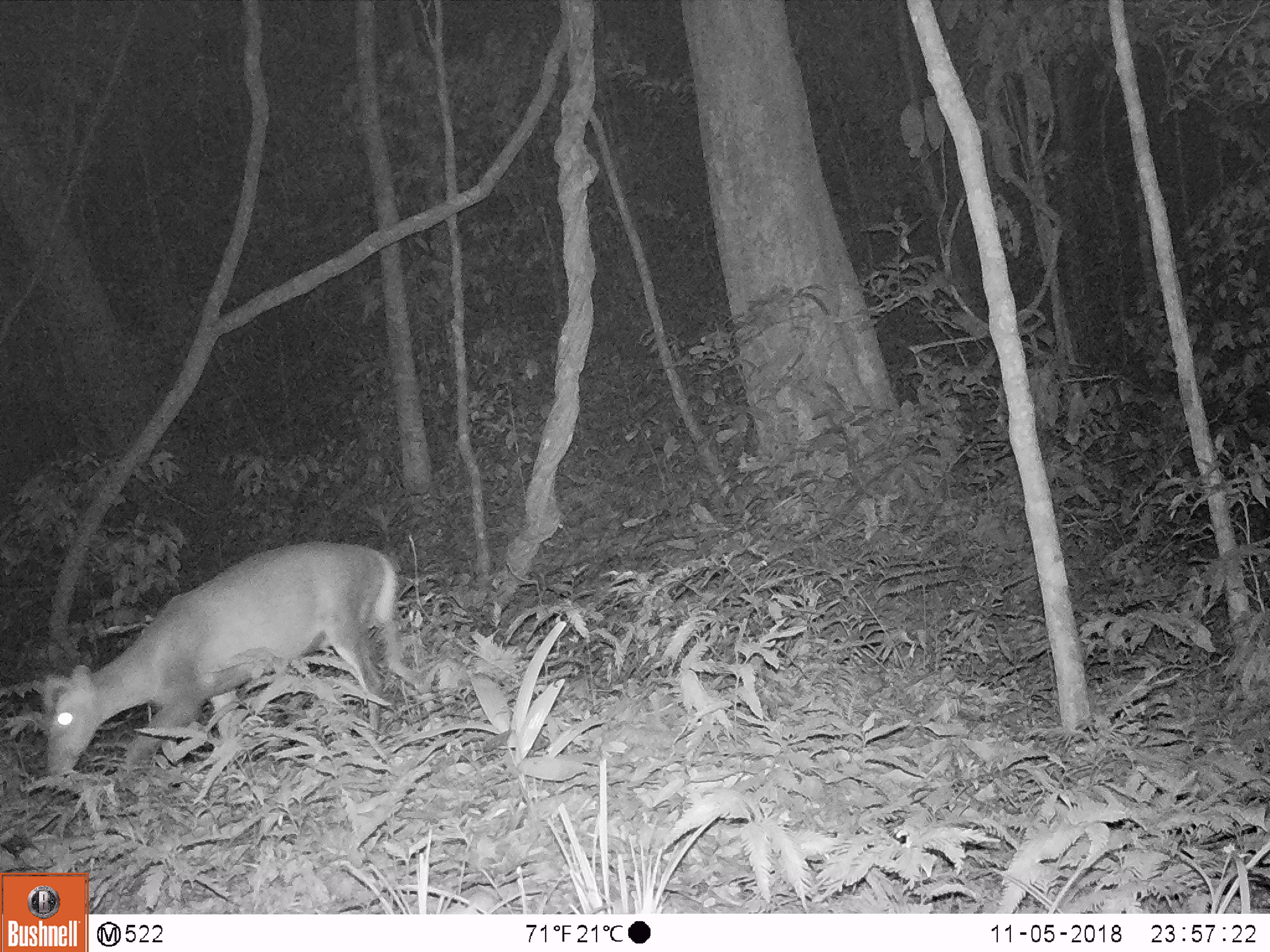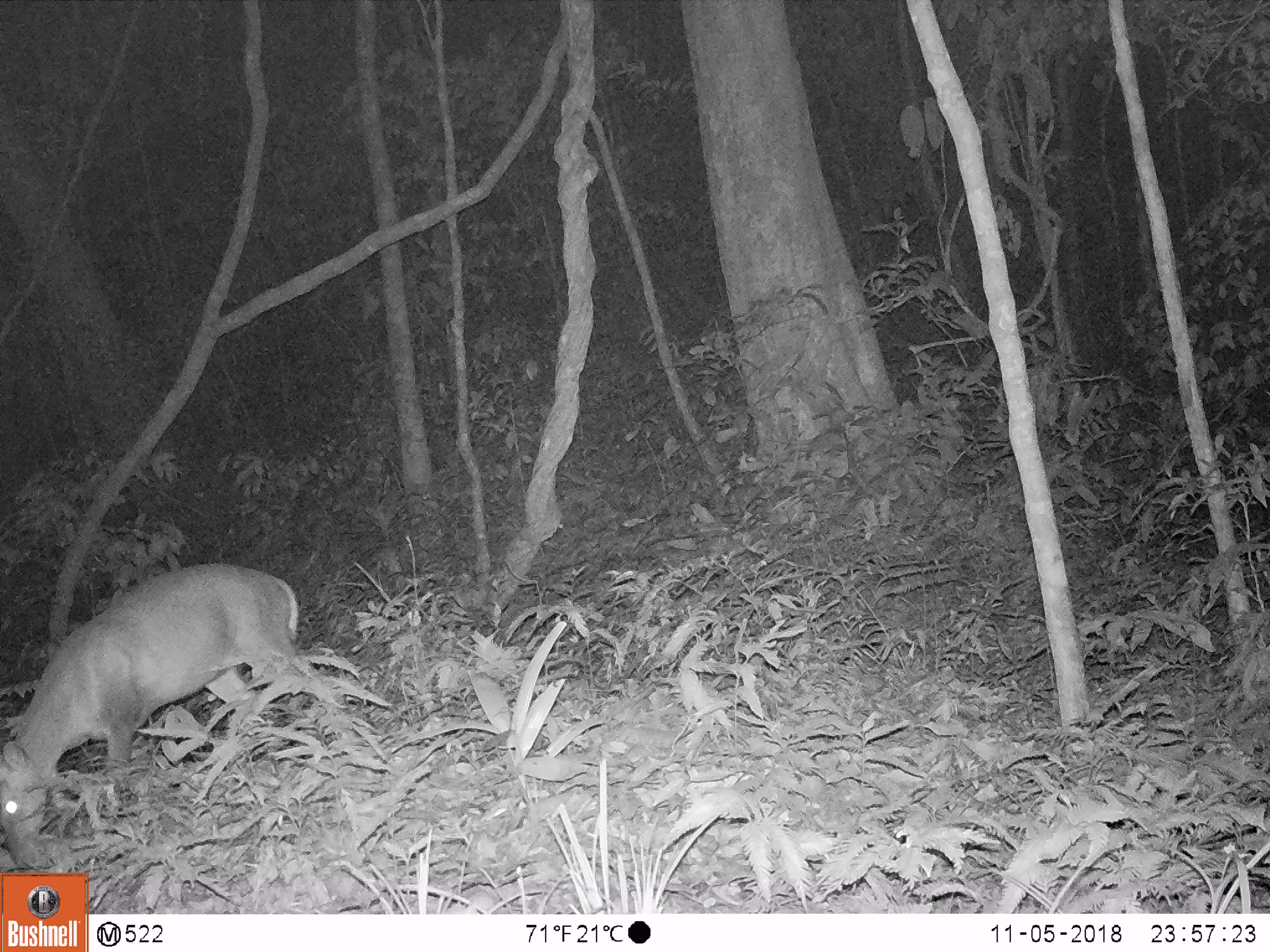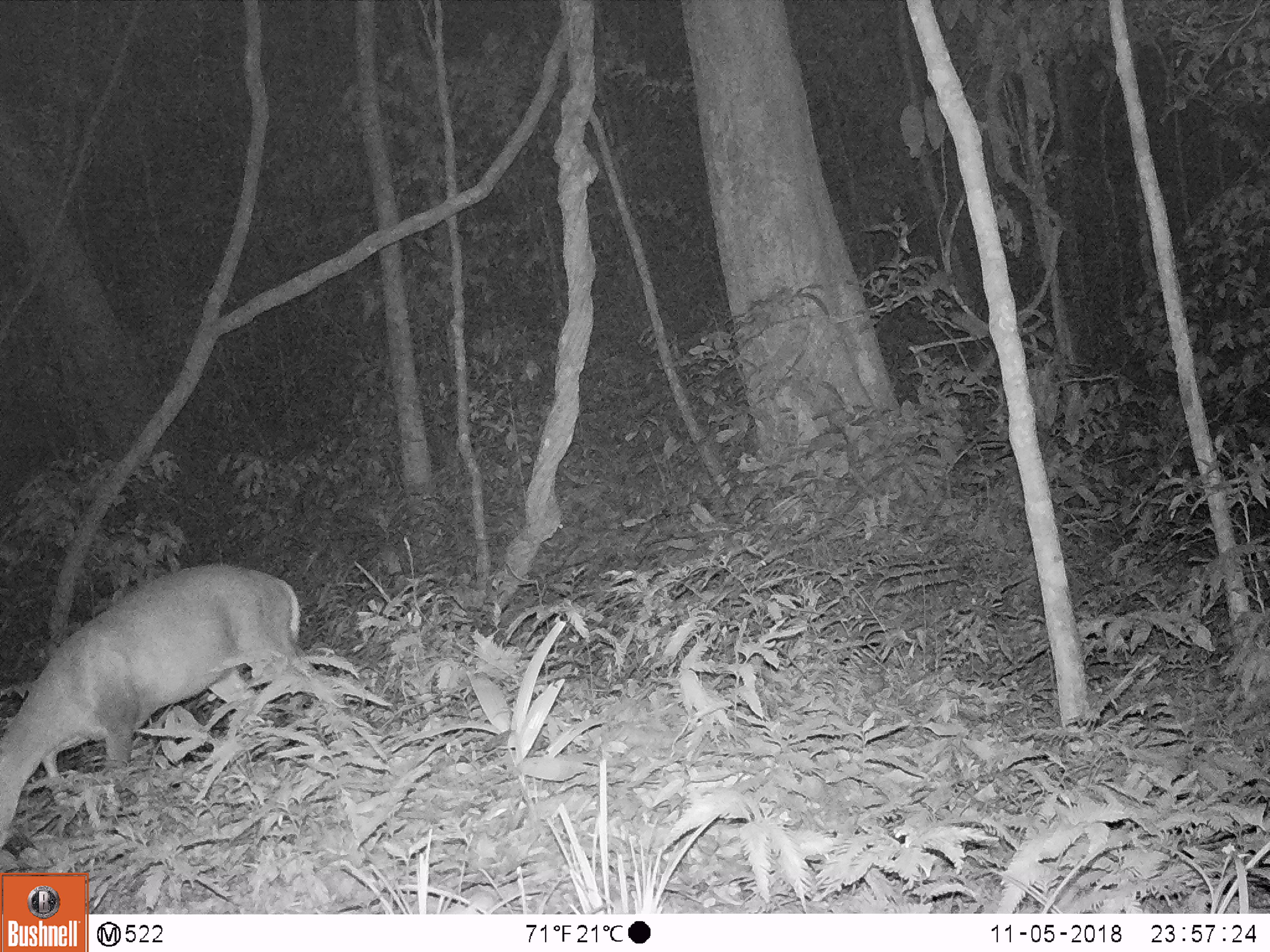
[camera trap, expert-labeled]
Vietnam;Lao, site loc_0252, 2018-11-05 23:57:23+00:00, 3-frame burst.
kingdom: Animalia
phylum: Chordata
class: Mammalia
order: Artiodactyla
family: Cervidae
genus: Muntiacus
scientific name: Muntiacus rooseveltorum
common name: roosevelt's muntjac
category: roosevelts muntjac group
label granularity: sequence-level